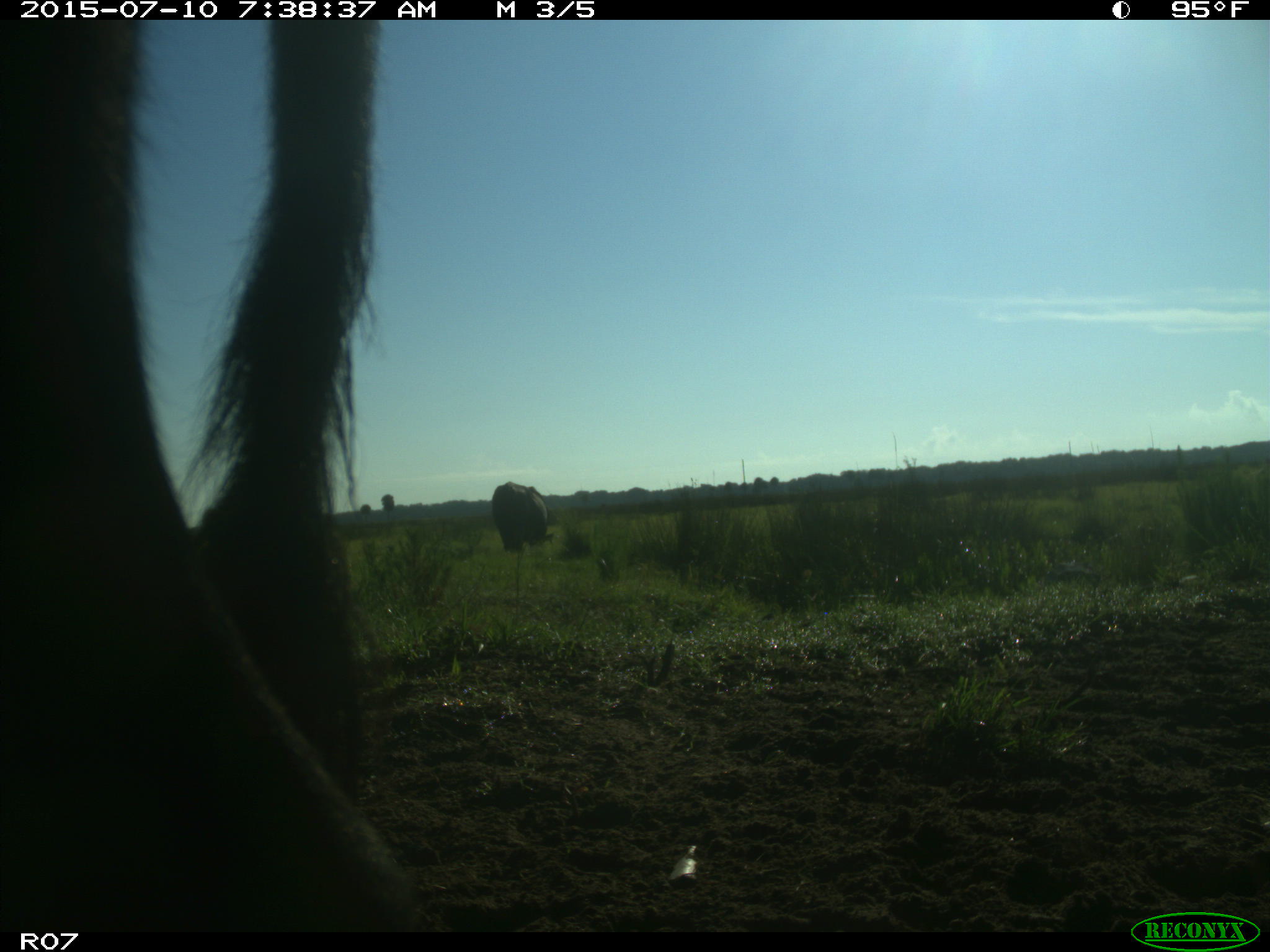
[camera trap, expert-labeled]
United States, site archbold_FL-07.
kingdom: Animalia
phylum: Chordata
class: Mammalia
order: Artiodactyla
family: Bovidae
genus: Bos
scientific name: Bos taurus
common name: domestic cow